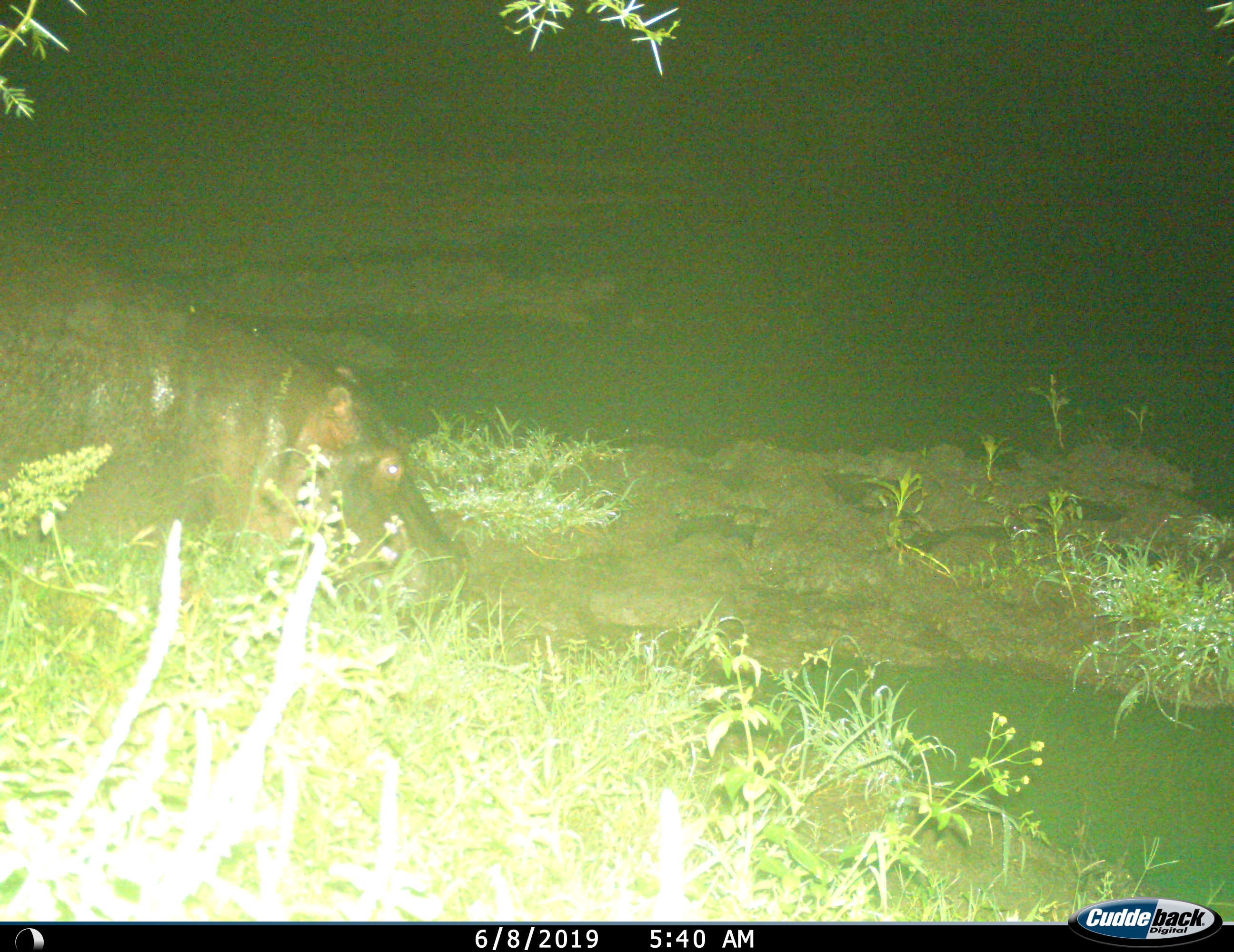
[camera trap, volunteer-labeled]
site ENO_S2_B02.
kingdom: Animalia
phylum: Chordata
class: Mammalia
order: Artiodactyla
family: Hippopotamidae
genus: Hippopotamus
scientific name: Hippopotamus amphibius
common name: hippopotamus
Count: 1.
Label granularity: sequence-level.